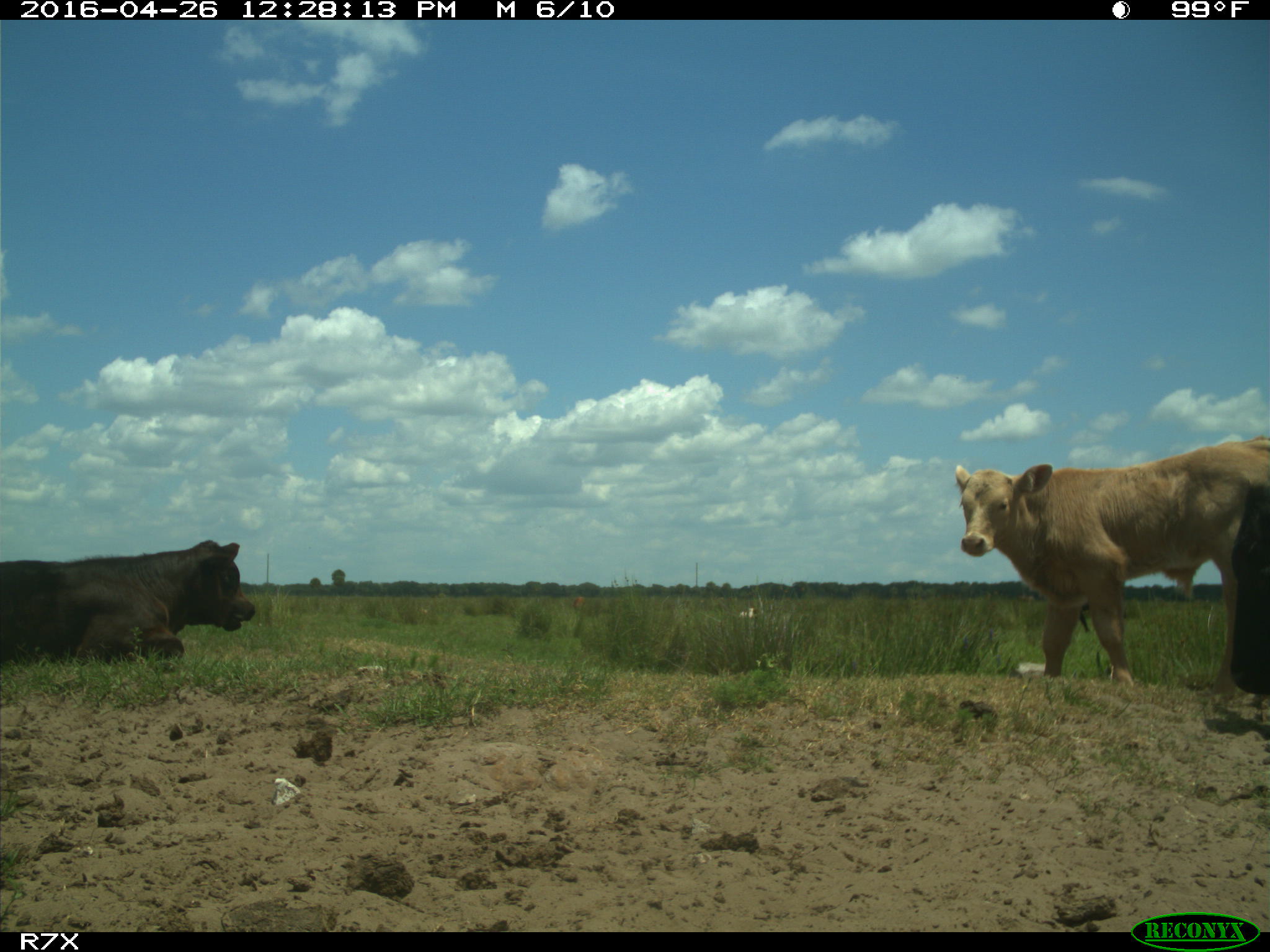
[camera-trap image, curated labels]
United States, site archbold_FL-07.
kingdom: Animalia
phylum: Chordata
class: Mammalia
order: Artiodactyla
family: Bovidae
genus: Bos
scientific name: Bos taurus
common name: domestic cow